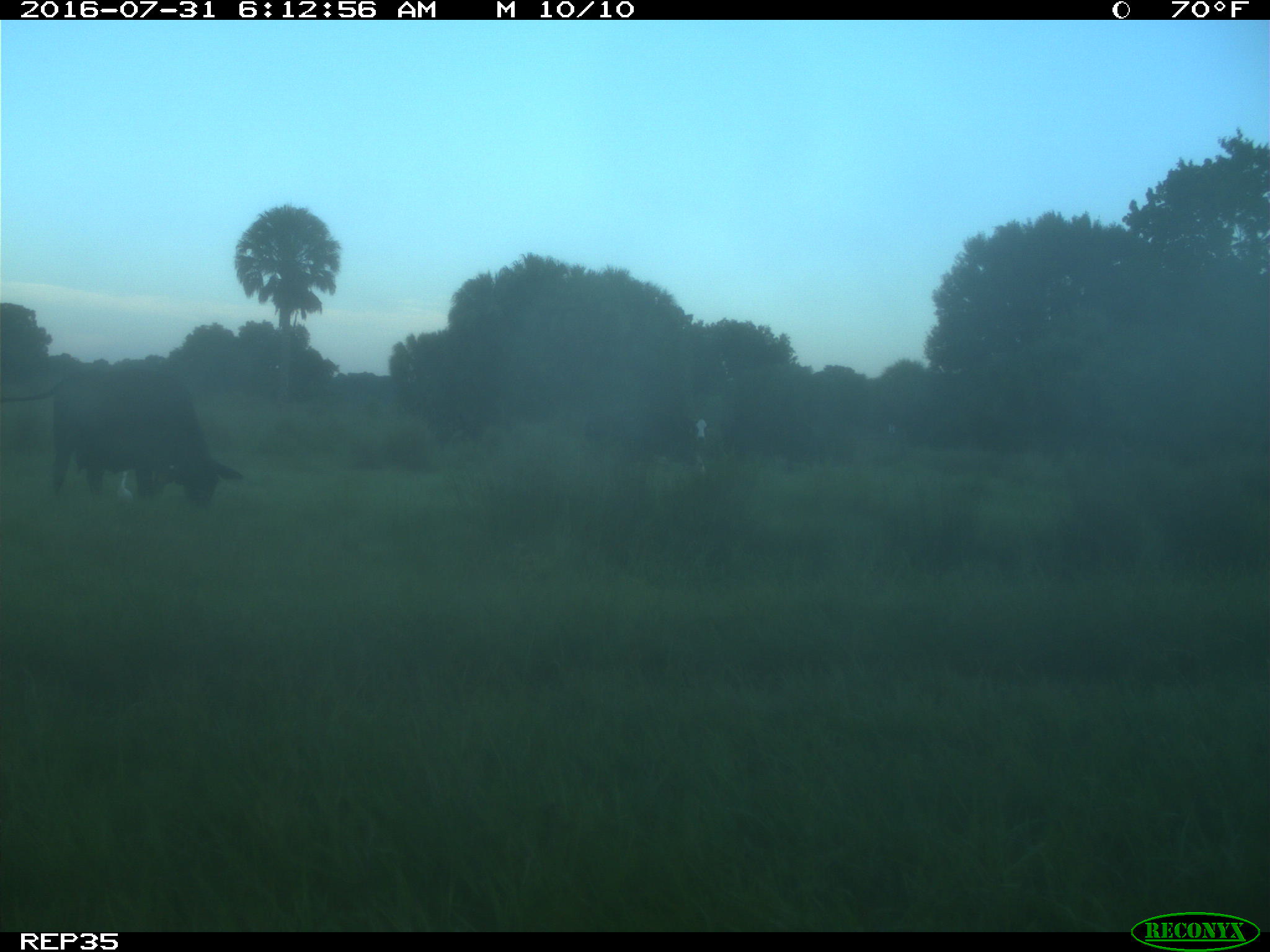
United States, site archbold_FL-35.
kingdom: Animalia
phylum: Chordata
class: Mammalia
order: Artiodactyla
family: Bovidae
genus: Bos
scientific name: Bos taurus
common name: domestic cow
Bos taurus (domestic cow).